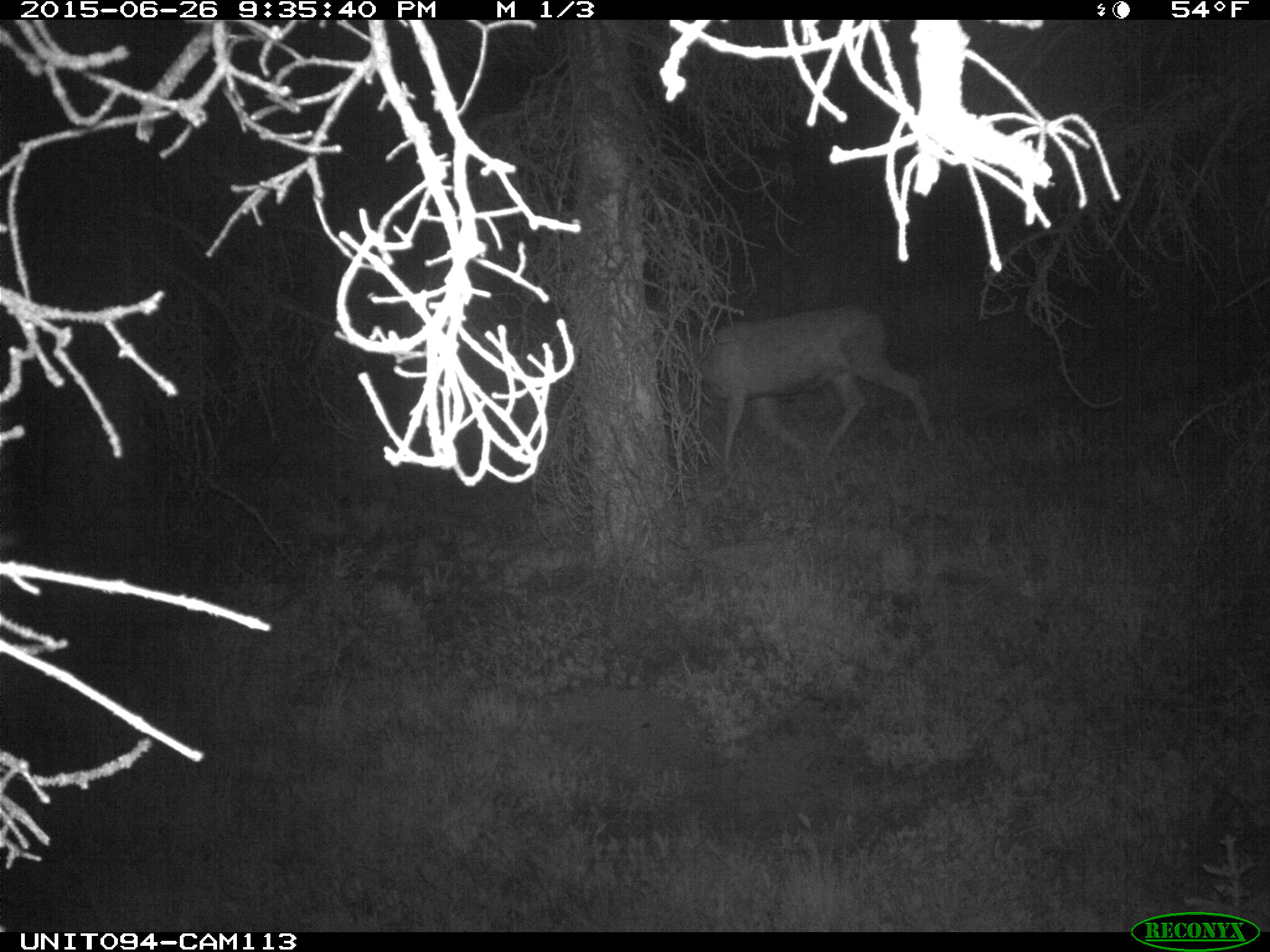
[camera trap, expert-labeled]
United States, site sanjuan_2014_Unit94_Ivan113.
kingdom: Animalia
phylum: Chordata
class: Mammalia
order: Artiodactyla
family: Cervidae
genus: Odocoileus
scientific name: Odocoileus hemionus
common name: mule deer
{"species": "Odocoileus hemionus (mule deer)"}